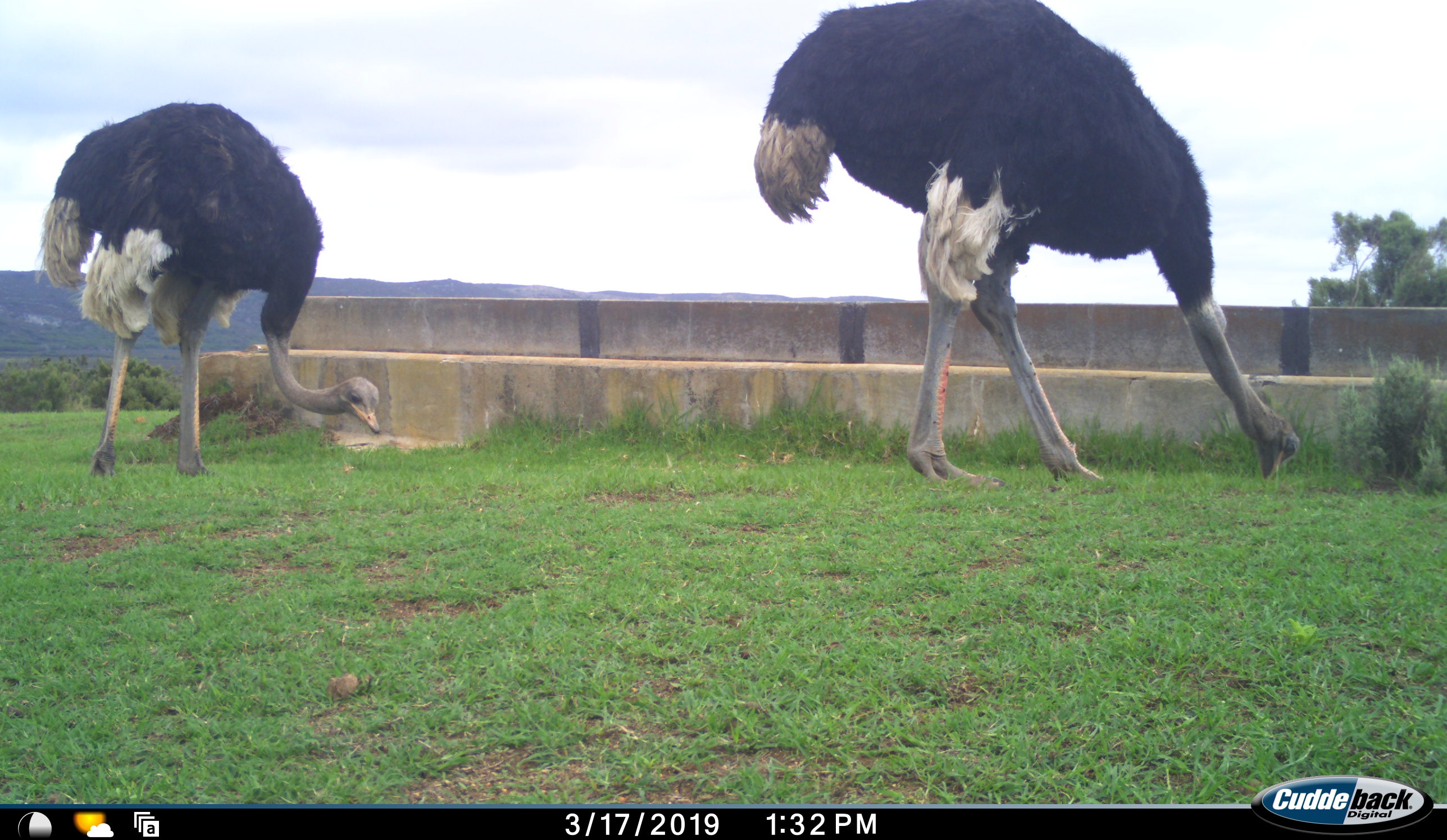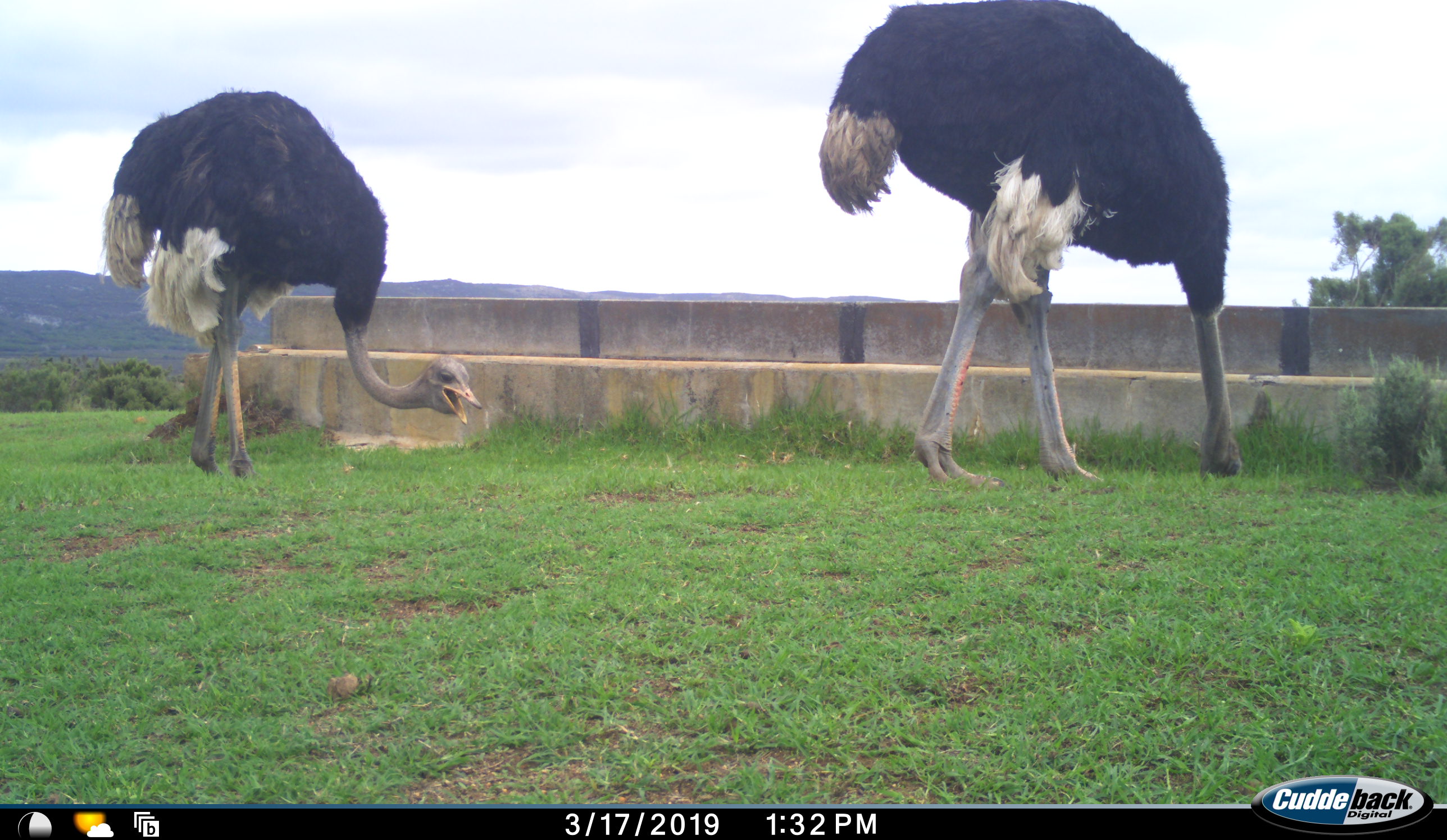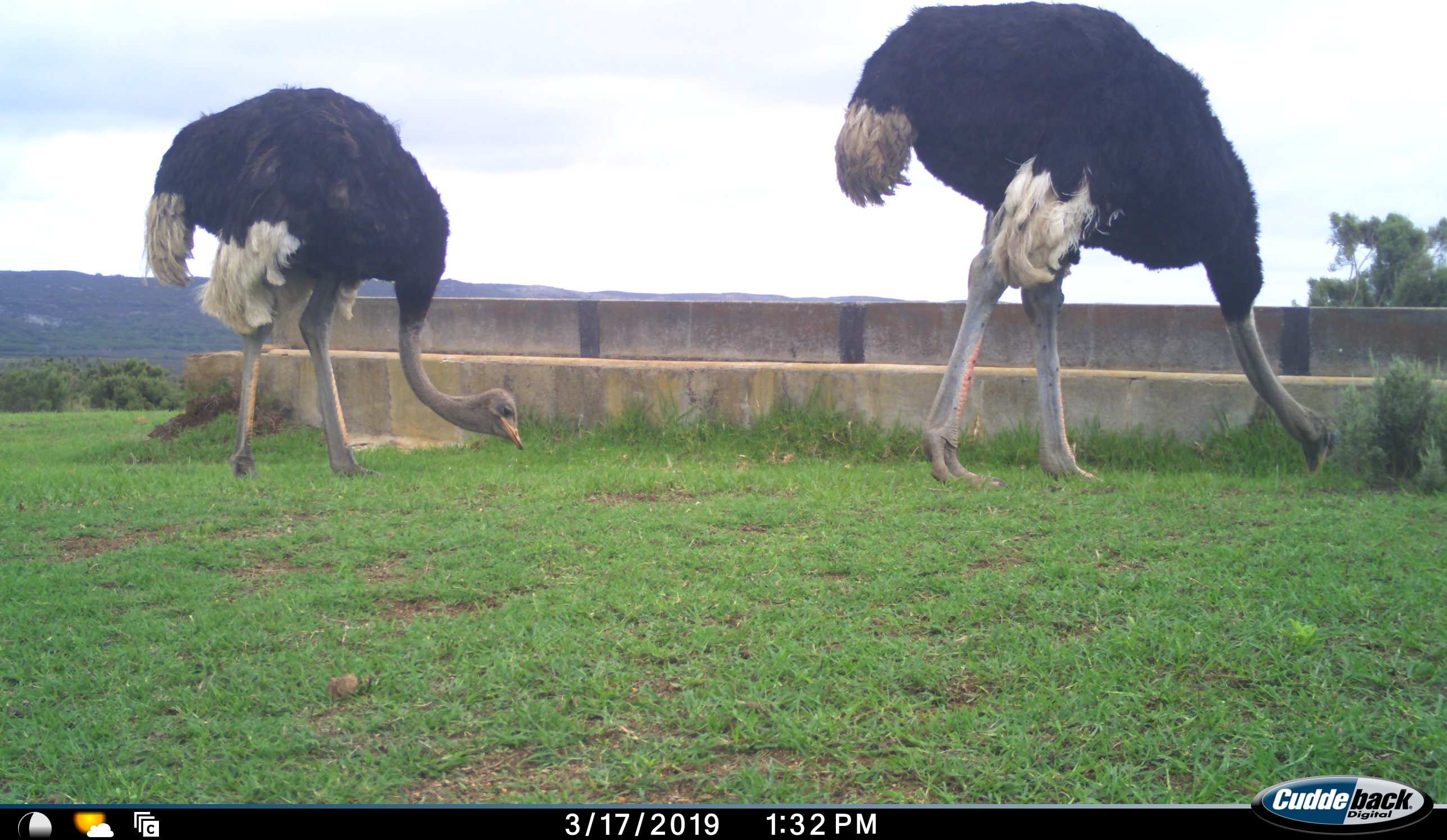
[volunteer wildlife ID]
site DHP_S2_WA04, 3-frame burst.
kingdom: Animalia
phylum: Chordata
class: Aves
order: Struthioniformes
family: Struthionidae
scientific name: Struthionidae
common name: ostrich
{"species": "ostrich (Struthionidae)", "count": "2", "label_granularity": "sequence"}